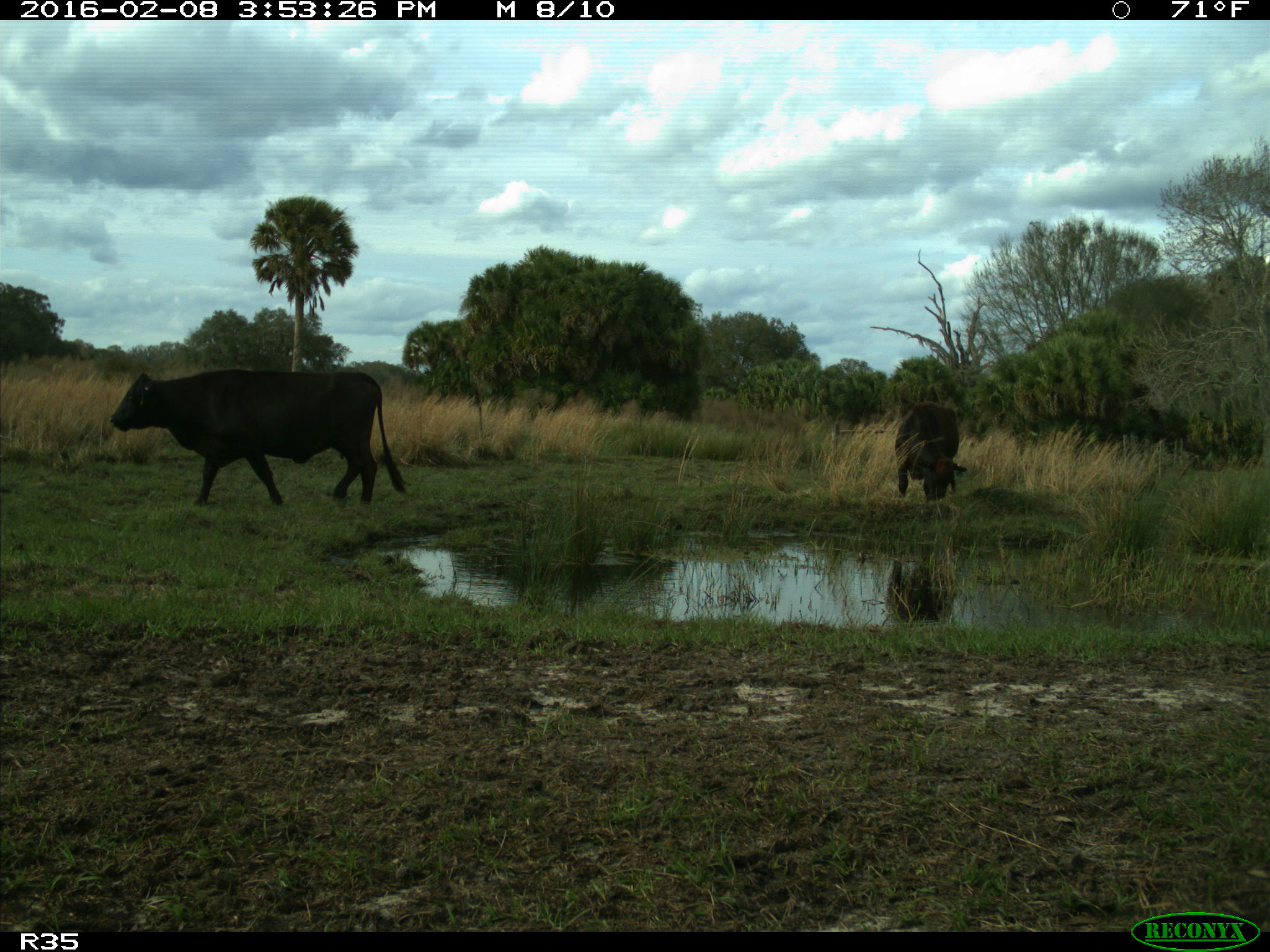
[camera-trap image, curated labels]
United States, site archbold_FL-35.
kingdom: Animalia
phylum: Chordata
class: Mammalia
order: Artiodactyla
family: Bovidae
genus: Bos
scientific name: Bos taurus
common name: domestic cow